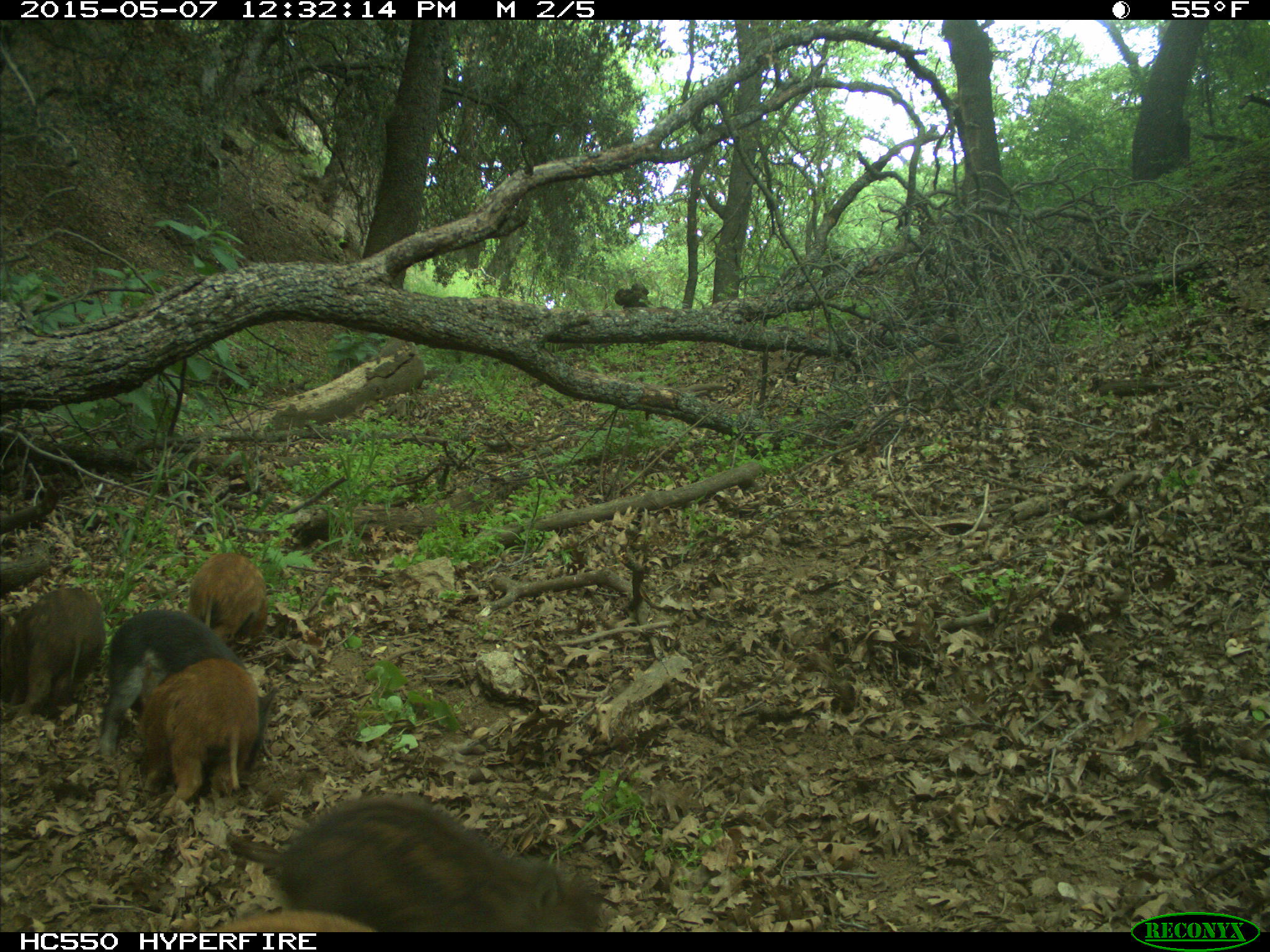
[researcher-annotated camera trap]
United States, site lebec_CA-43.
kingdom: Animalia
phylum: Chordata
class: Mammalia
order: Artiodactyla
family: Suidae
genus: Sus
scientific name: Sus scrofa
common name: wild boar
Sus scrofa (wild boar).